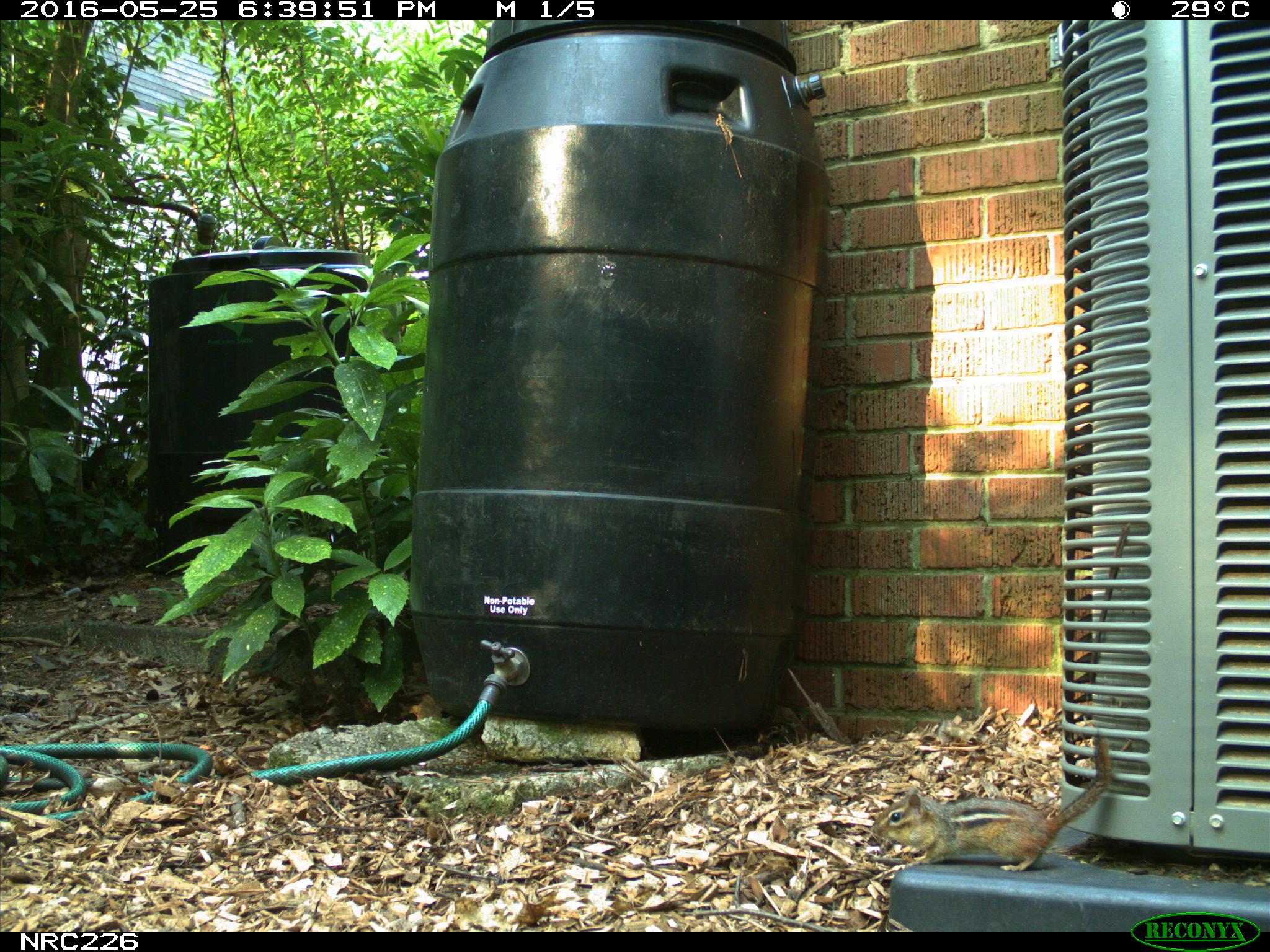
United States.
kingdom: Animalia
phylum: Chordata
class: Mammalia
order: Rodentia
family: Sciuridae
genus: Tamias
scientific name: Tamias striatus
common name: eastern chipmunk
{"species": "Eastern Chipmunk (Tamias striatus)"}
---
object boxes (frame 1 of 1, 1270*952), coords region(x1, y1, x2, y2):
Eastern Chipmunk: region(870, 722, 1117, 877)